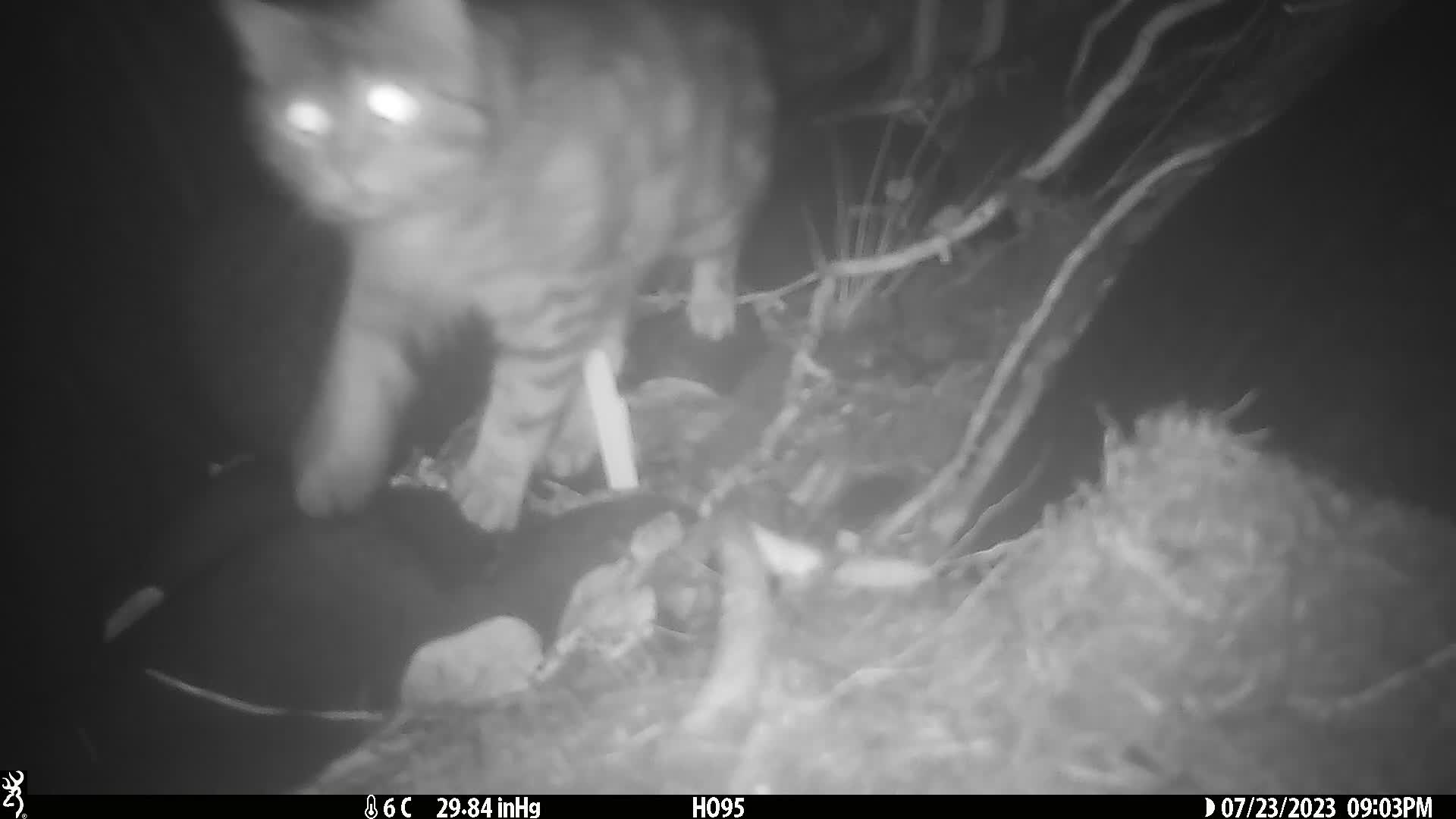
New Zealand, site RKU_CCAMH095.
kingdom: Animalia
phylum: Chordata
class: Mammalia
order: Carnivora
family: Felidae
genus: Felis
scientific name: Felis catus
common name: domestic cat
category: cat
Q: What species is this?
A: Cat (domestic cat) (Felis catus).